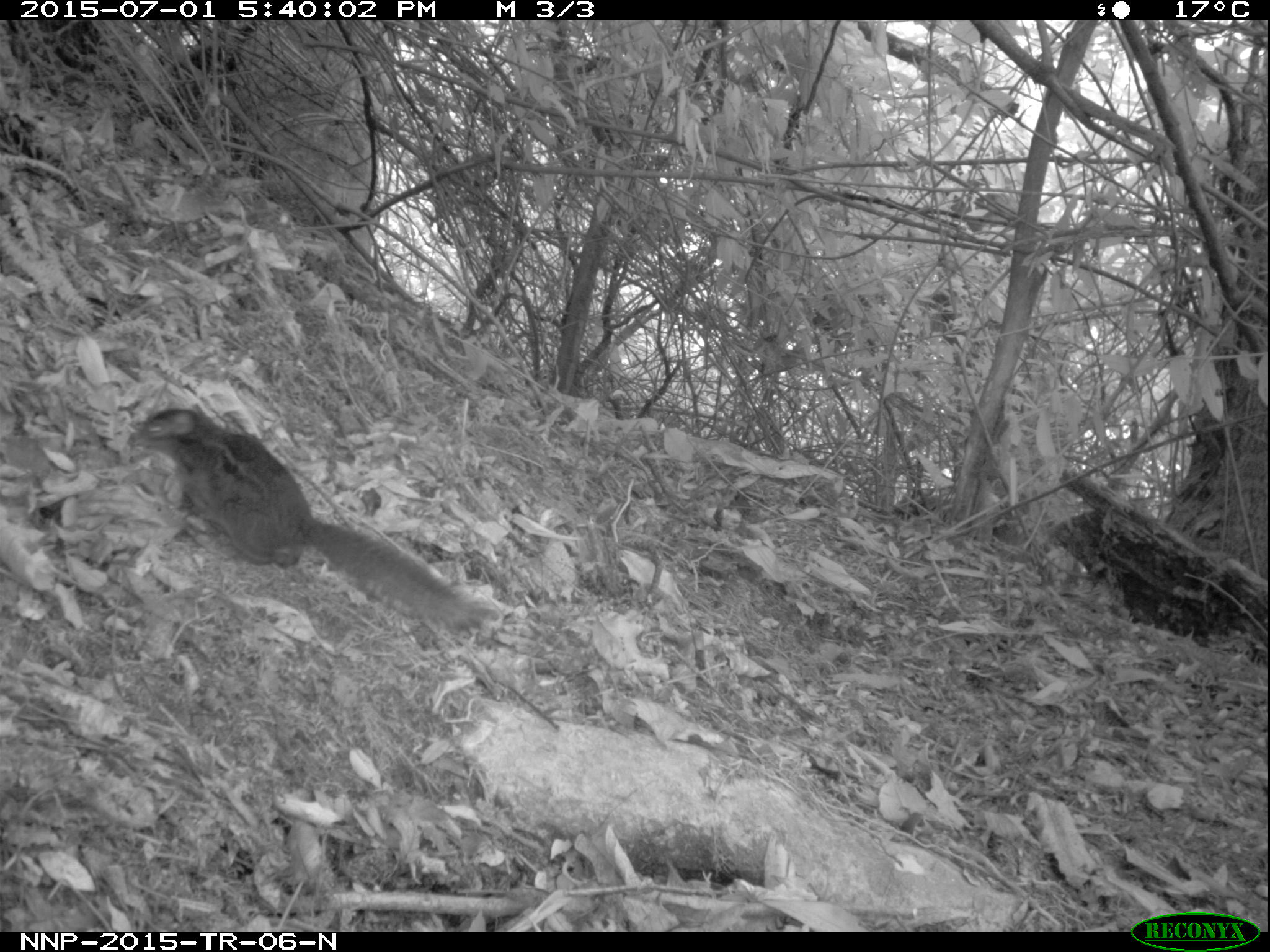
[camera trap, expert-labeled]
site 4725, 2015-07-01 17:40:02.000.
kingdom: Animalia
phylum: Chordata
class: Mammalia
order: Rodentia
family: Sciuridae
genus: Funisciurus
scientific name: Funisciurus pyrropus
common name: fire-footed rope squirrel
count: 1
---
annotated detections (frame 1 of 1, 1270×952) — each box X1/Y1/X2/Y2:
funisciurus pyrropus: 124/403/473/634